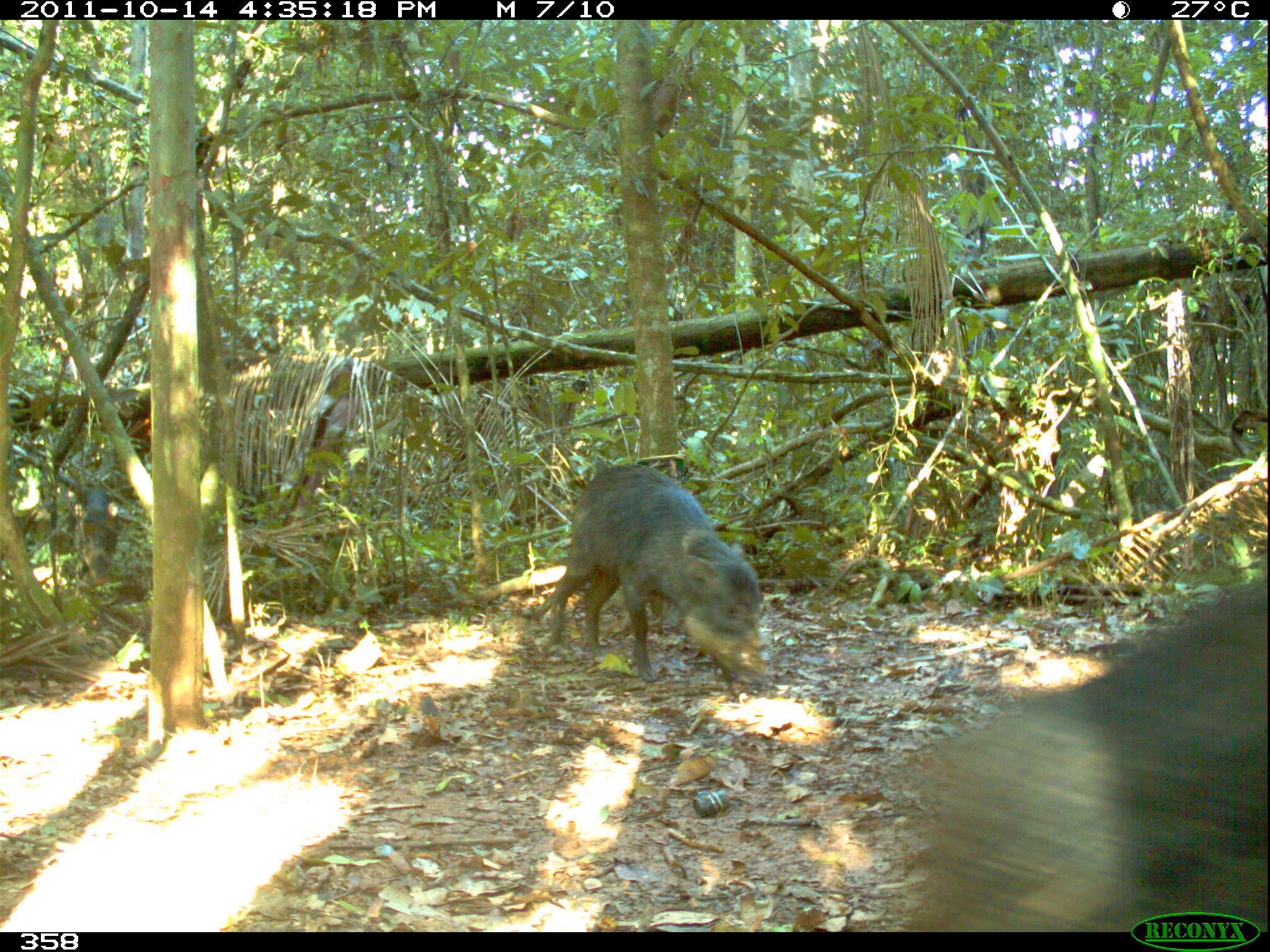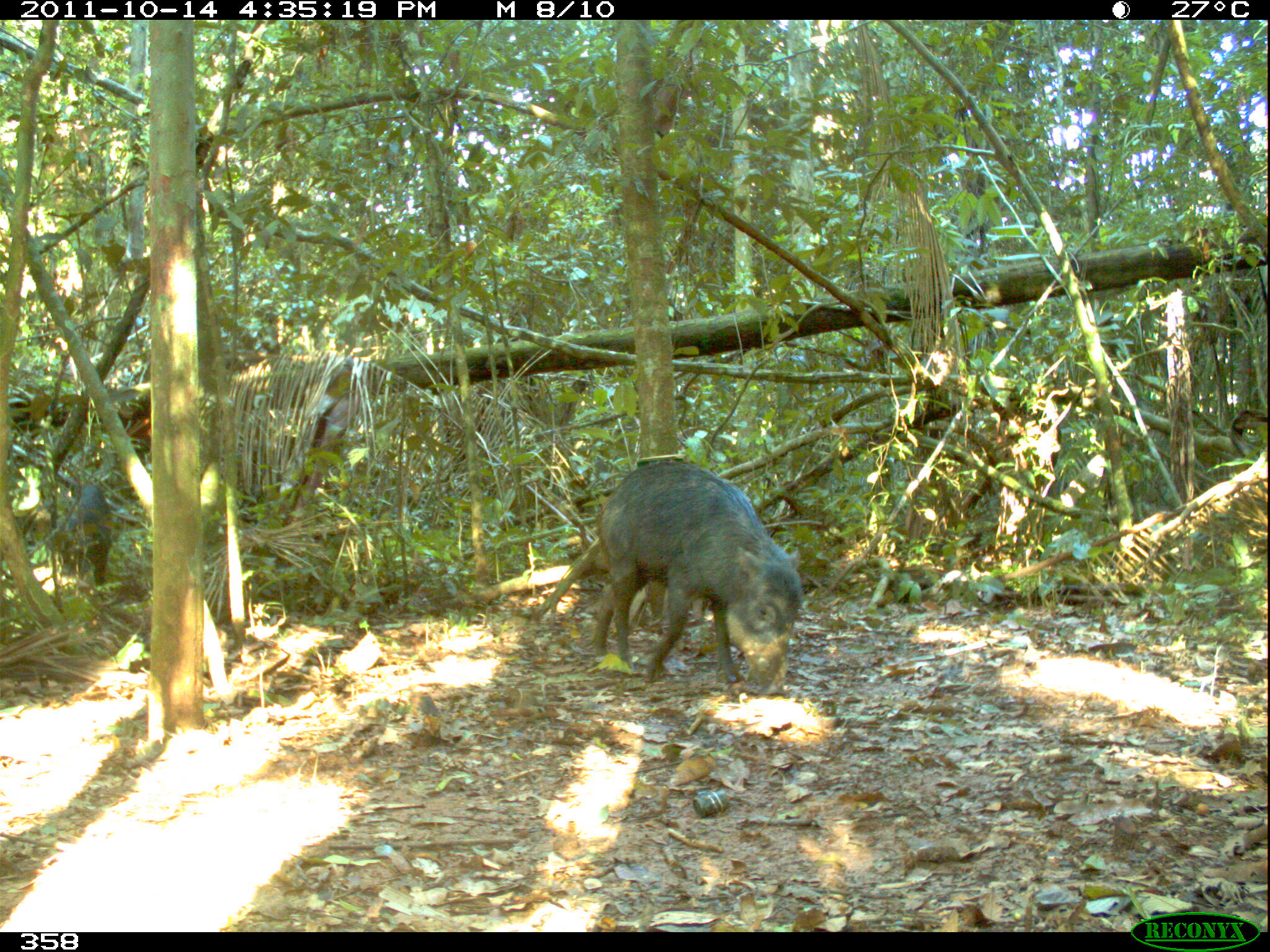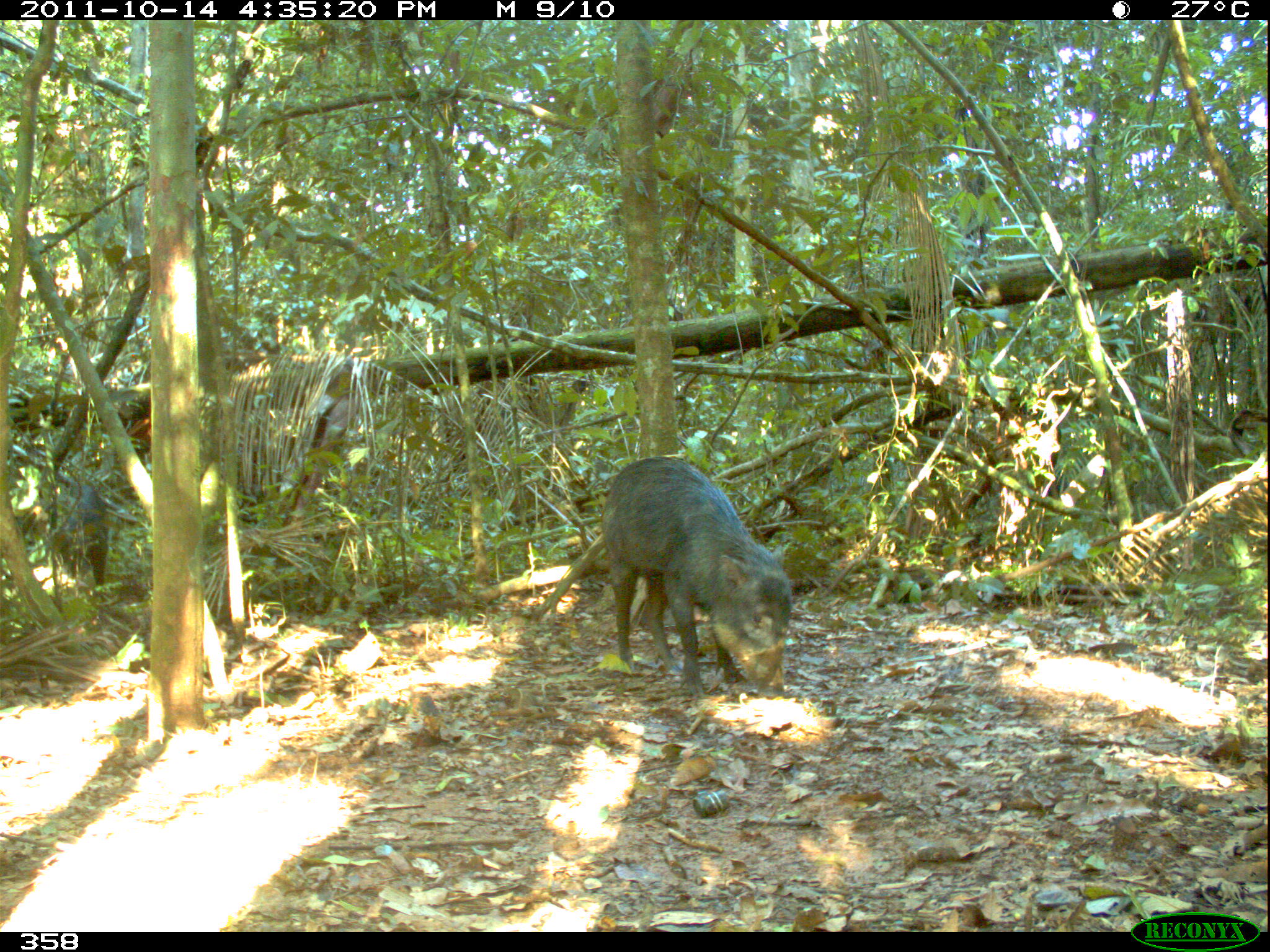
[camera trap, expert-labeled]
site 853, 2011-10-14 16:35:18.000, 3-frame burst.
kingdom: Animalia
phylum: Chordata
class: Mammalia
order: Artiodactyla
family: Tayassuidae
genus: Tayassu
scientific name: Tayassu pecari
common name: white-lipped peccary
Tayassu pecari (white-lipped peccary).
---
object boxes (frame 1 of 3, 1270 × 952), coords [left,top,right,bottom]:
tayassu pecari: [894,571,1270,932]; [548,463,765,684]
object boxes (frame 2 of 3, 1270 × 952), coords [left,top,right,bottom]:
tayassu pecari: [591,460,804,694]; [59,481,114,586]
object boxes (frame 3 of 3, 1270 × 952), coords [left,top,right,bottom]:
tayassu pecari: [600,456,793,698]; [45,480,111,589]